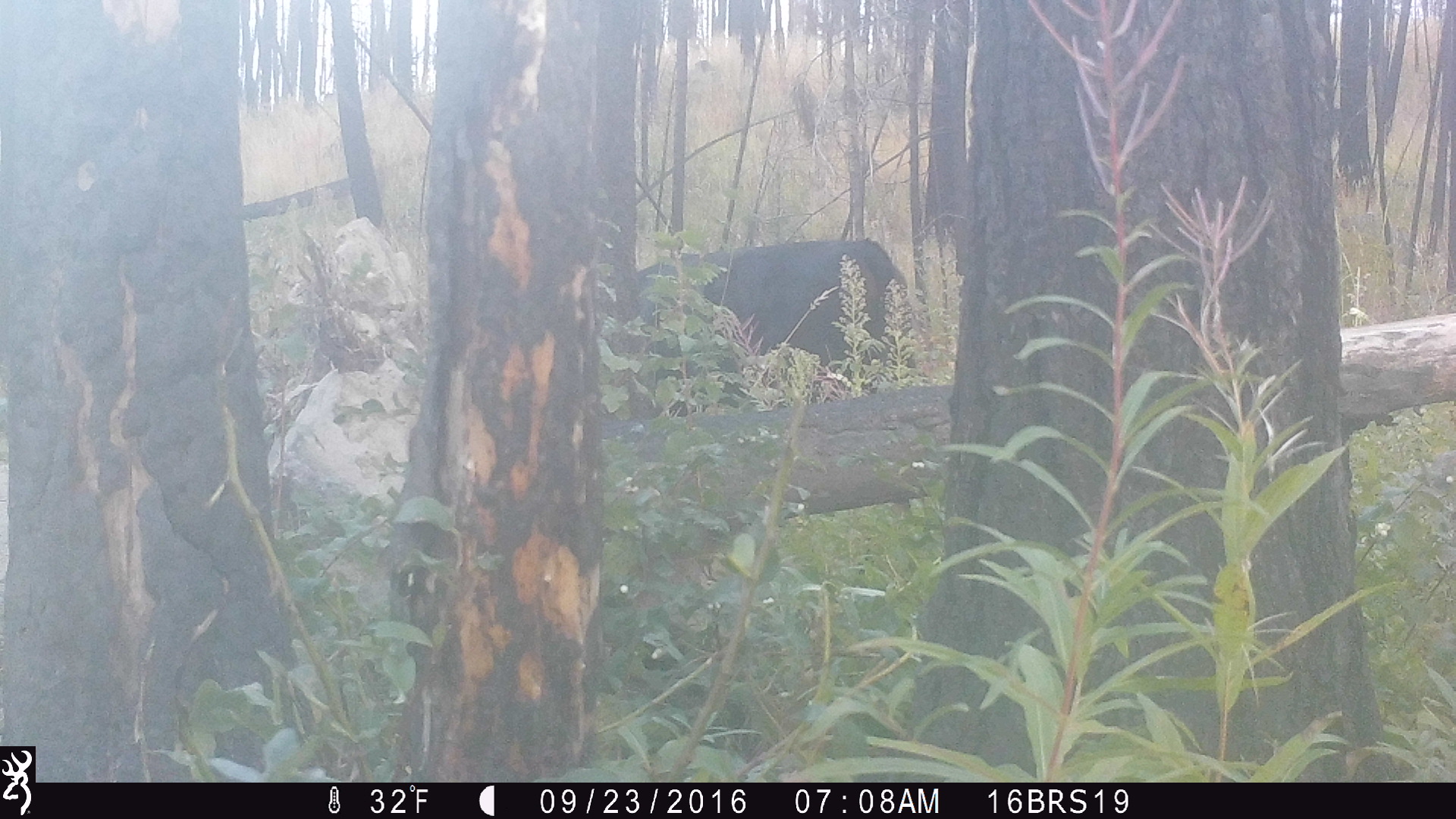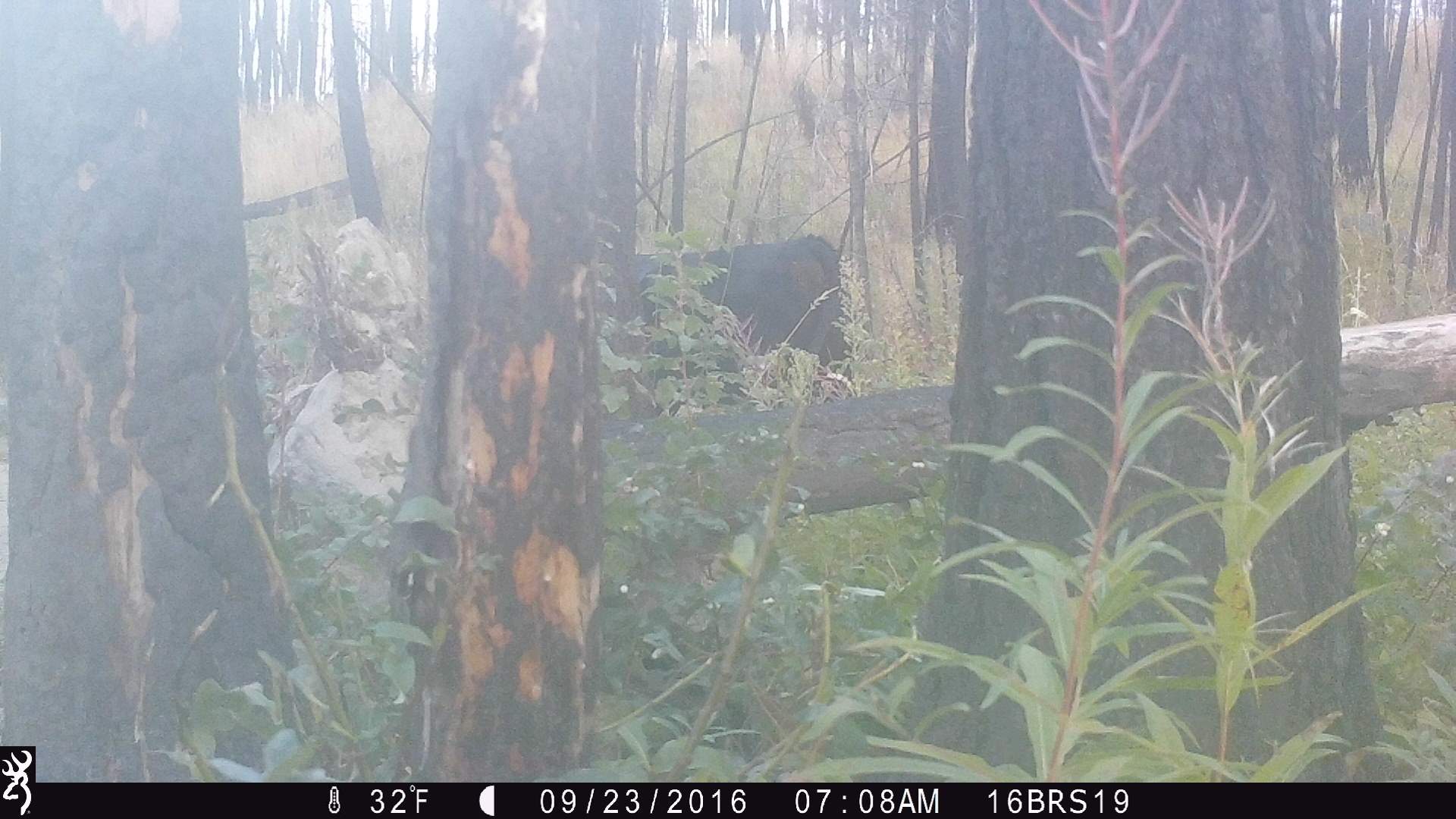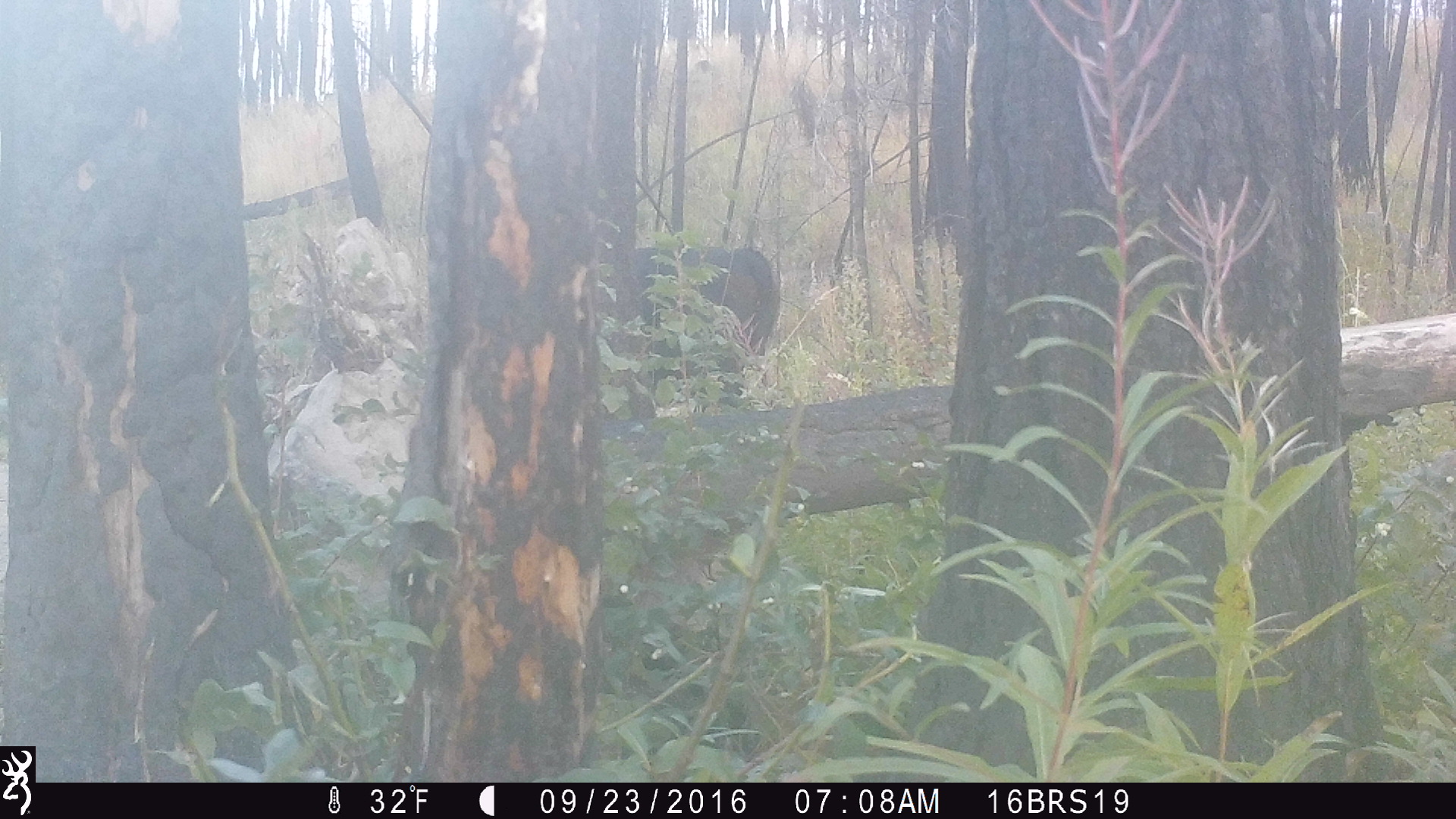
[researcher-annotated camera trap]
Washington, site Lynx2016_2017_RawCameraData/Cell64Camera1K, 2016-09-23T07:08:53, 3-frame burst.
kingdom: Animalia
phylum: Chordata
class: Mammalia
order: Artiodactyla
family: Bovidae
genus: Bos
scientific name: Bos taurus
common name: domestic cattle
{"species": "domestic cattle (Bos taurus)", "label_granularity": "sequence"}